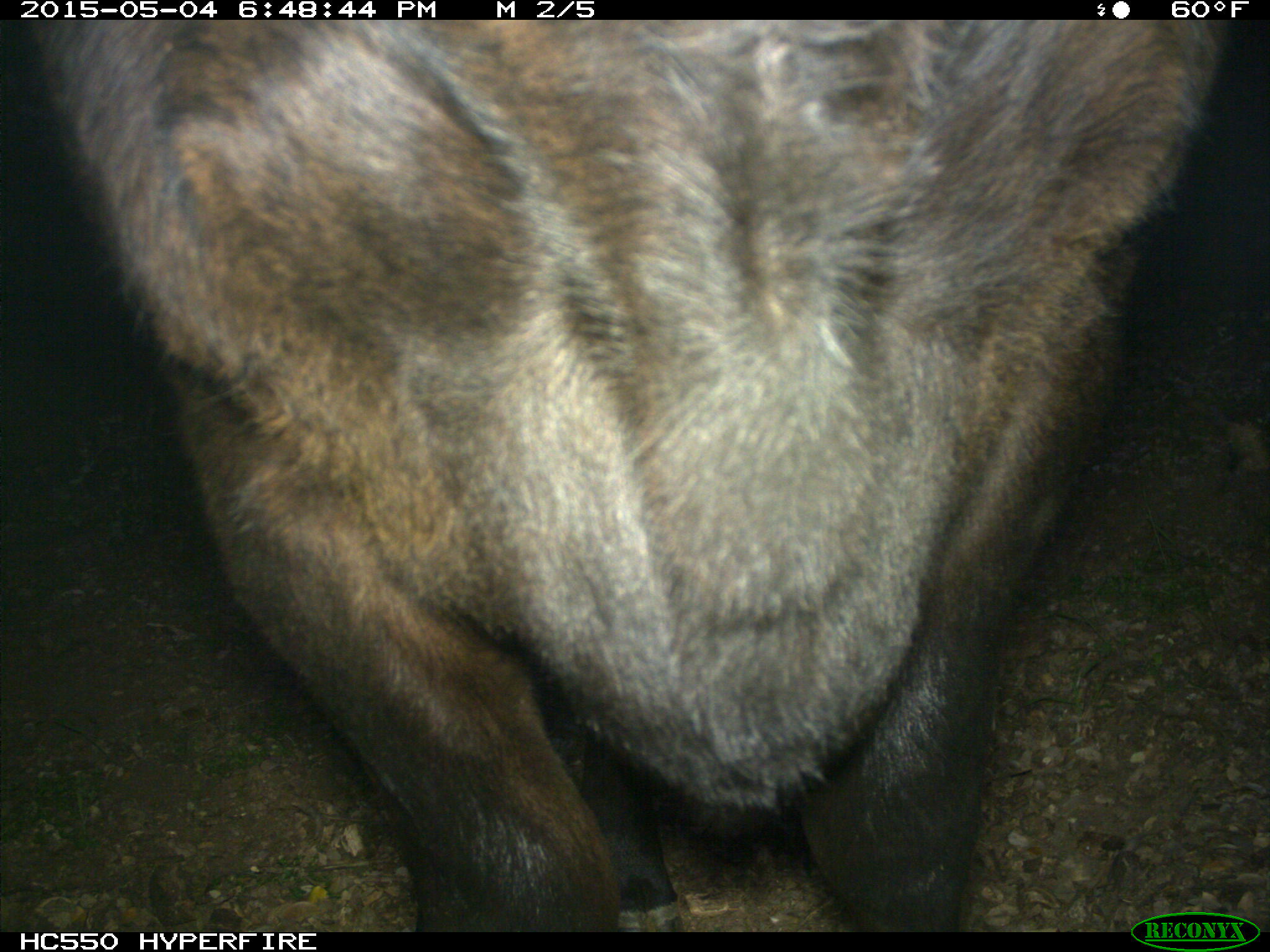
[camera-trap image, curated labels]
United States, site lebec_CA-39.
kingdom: Animalia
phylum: Chordata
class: Mammalia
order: Artiodactyla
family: Bovidae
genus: Bos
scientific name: Bos taurus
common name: domestic cow